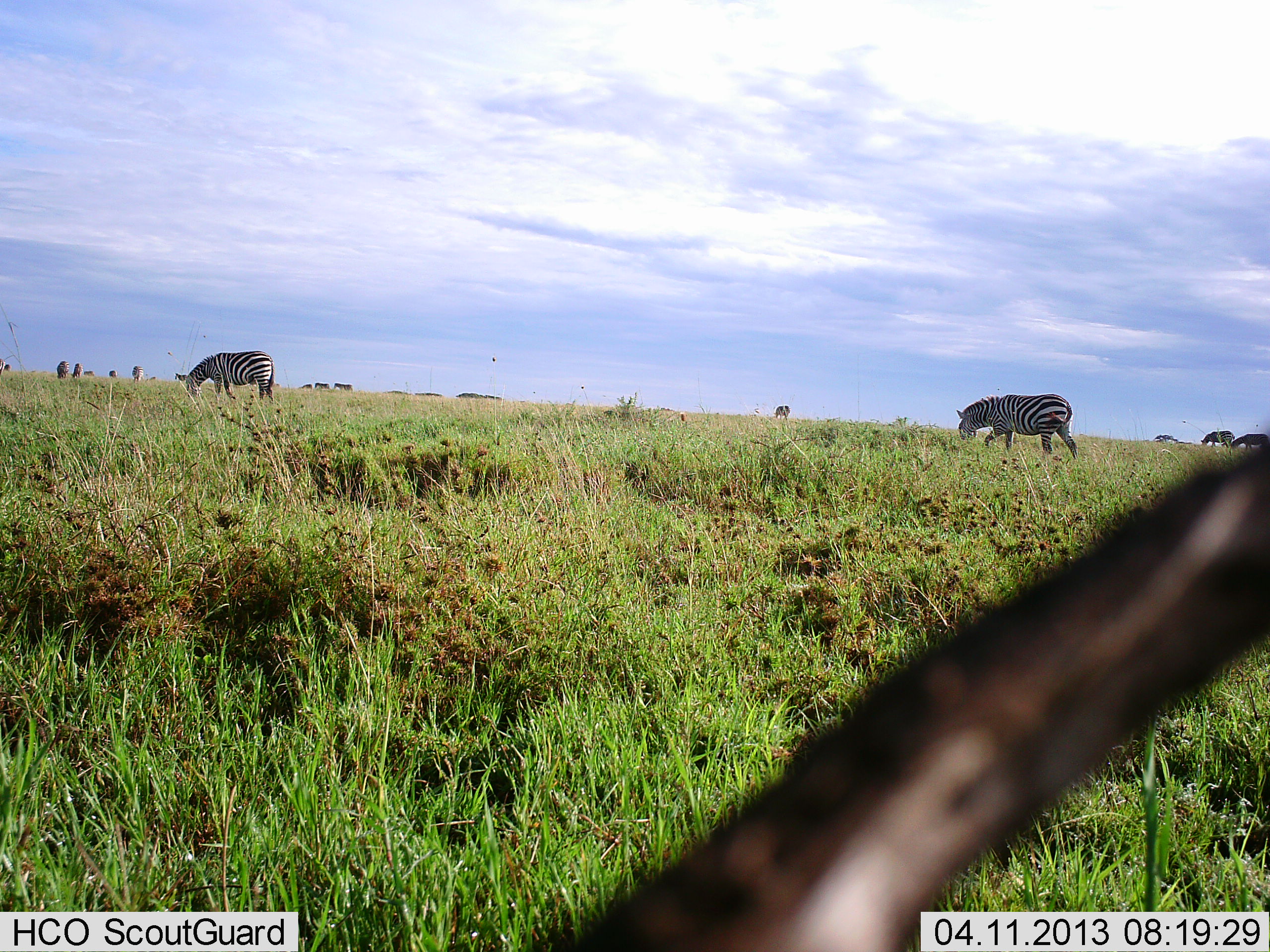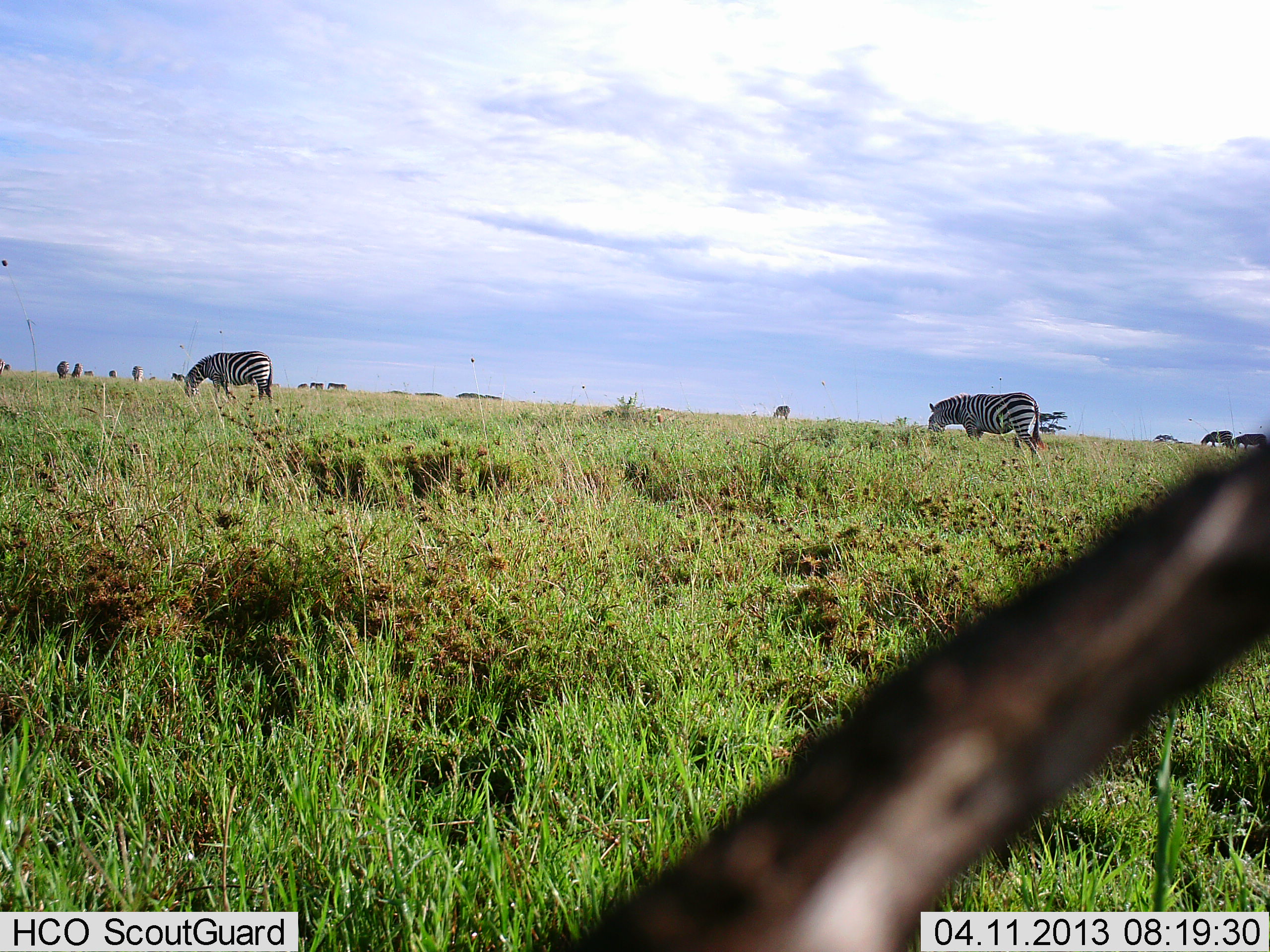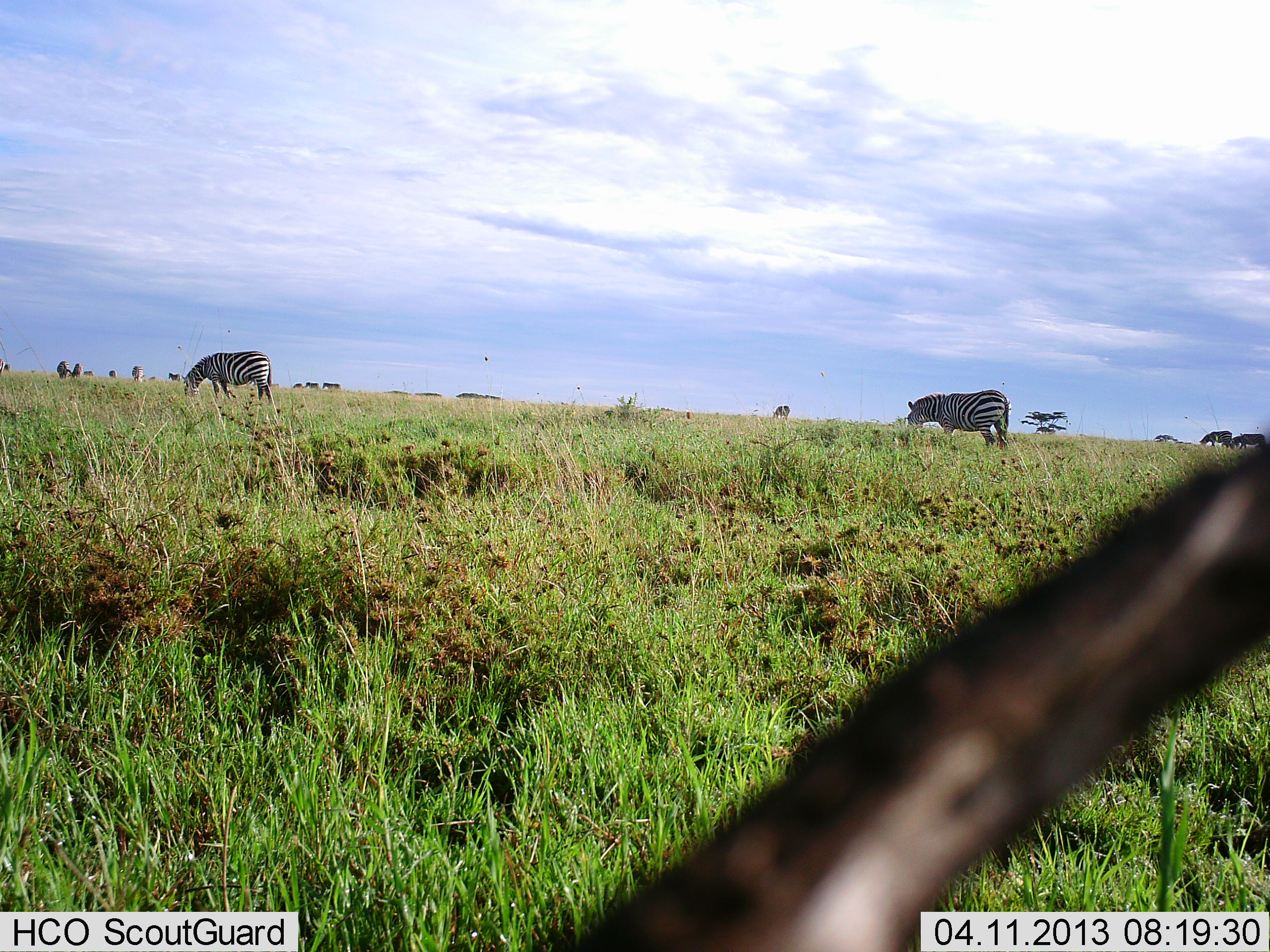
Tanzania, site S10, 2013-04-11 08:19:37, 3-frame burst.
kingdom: Animalia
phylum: Chordata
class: Mammalia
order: Perissodactyla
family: Equidae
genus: Equus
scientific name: Equus quagga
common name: plains zebra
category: zebra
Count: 8.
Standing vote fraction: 20%.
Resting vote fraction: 0%.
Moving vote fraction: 70%.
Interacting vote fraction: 0%.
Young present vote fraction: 0%.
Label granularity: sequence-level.